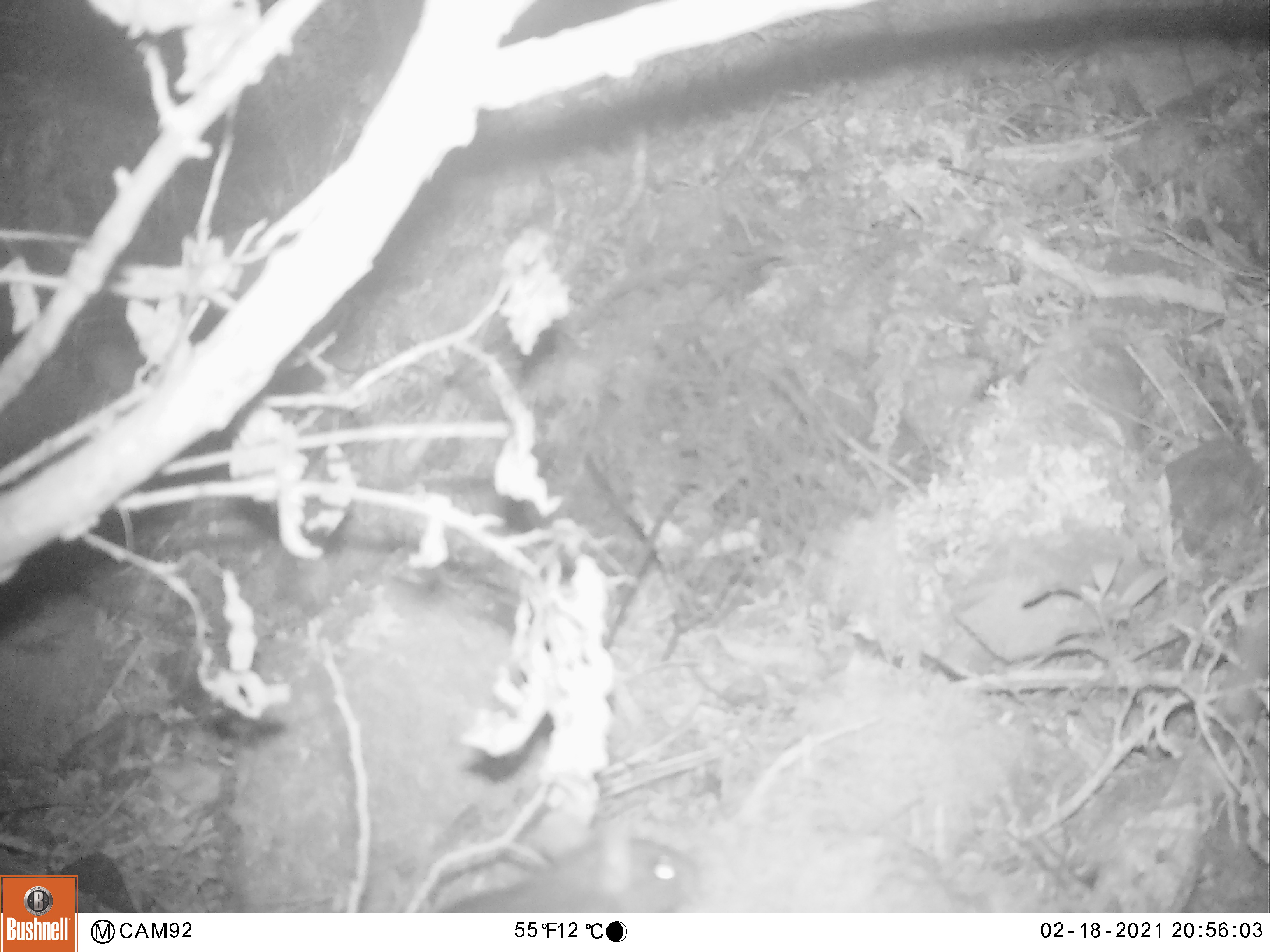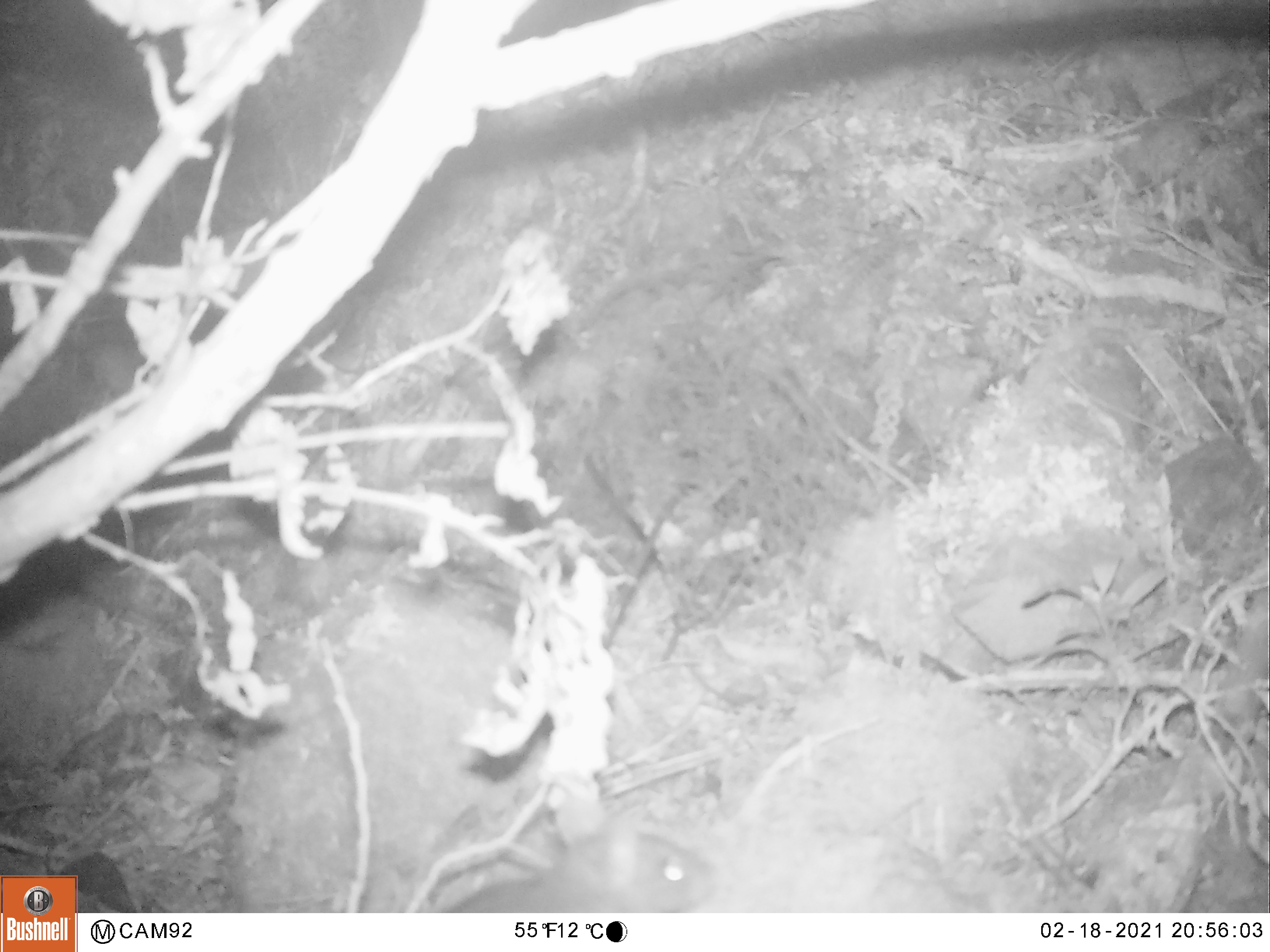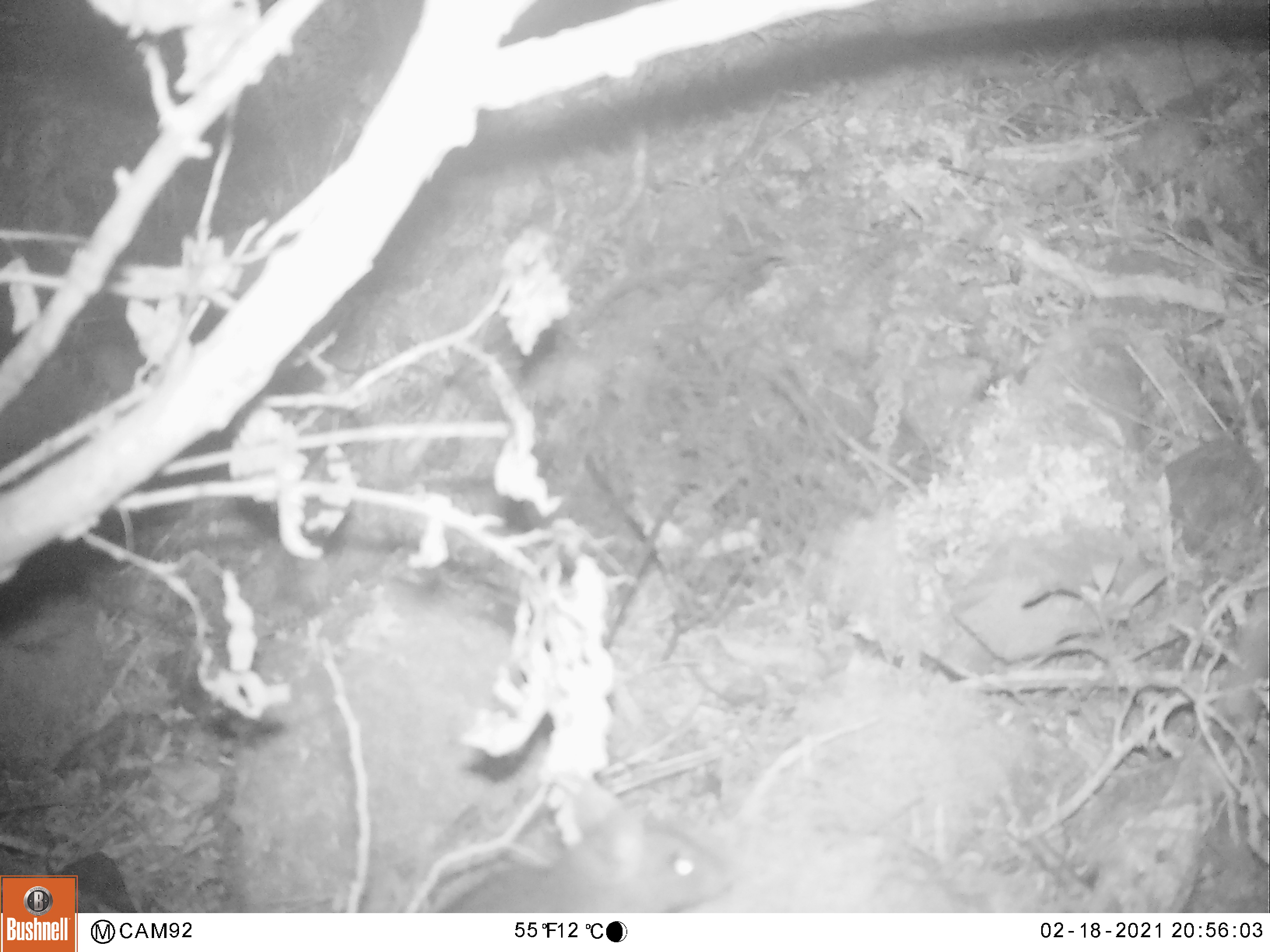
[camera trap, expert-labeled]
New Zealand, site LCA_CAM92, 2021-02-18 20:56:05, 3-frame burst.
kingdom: Animalia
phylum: Chordata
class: Mammalia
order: Rodentia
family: Muridae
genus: Rattus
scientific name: Rattus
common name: rat